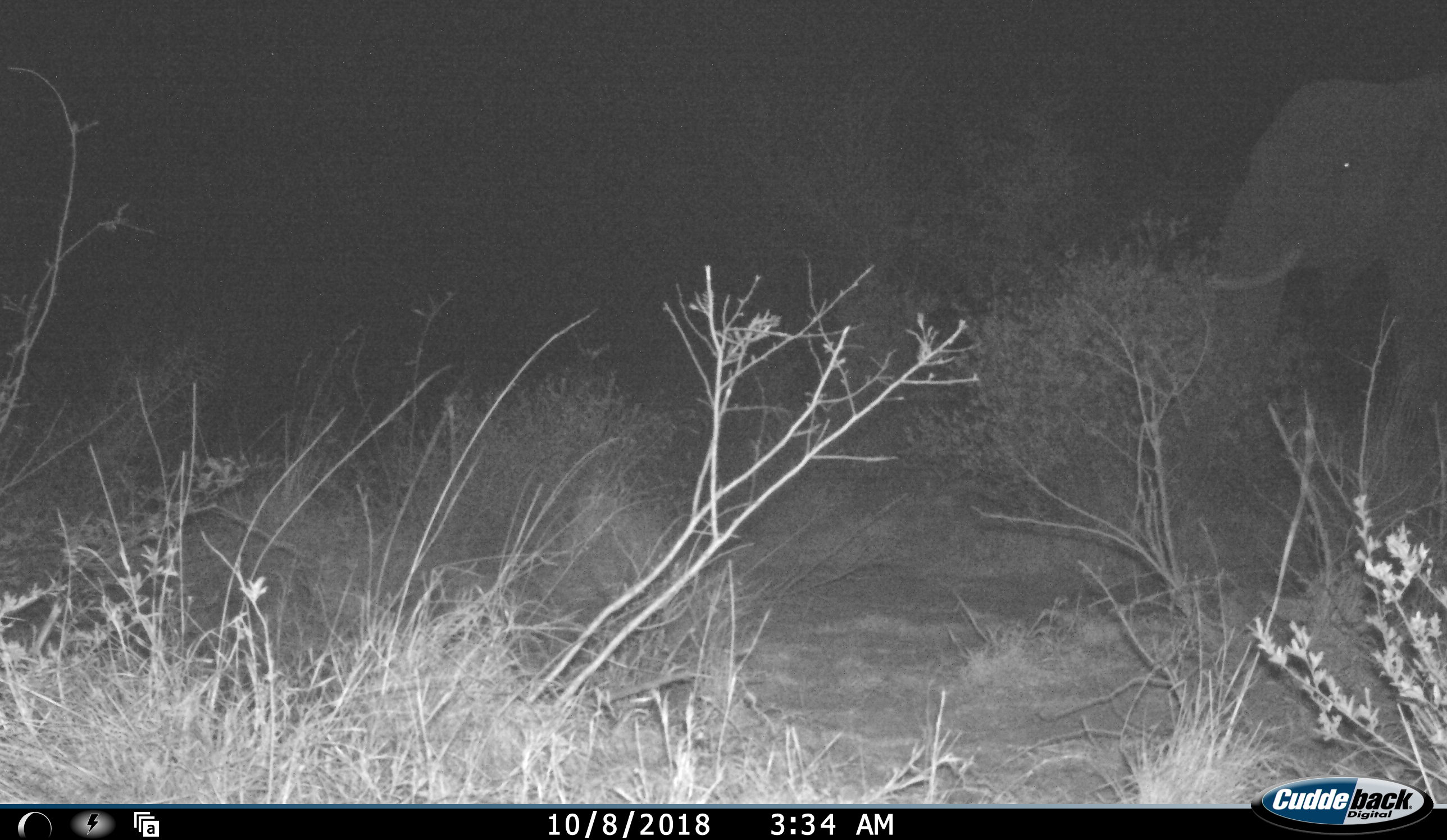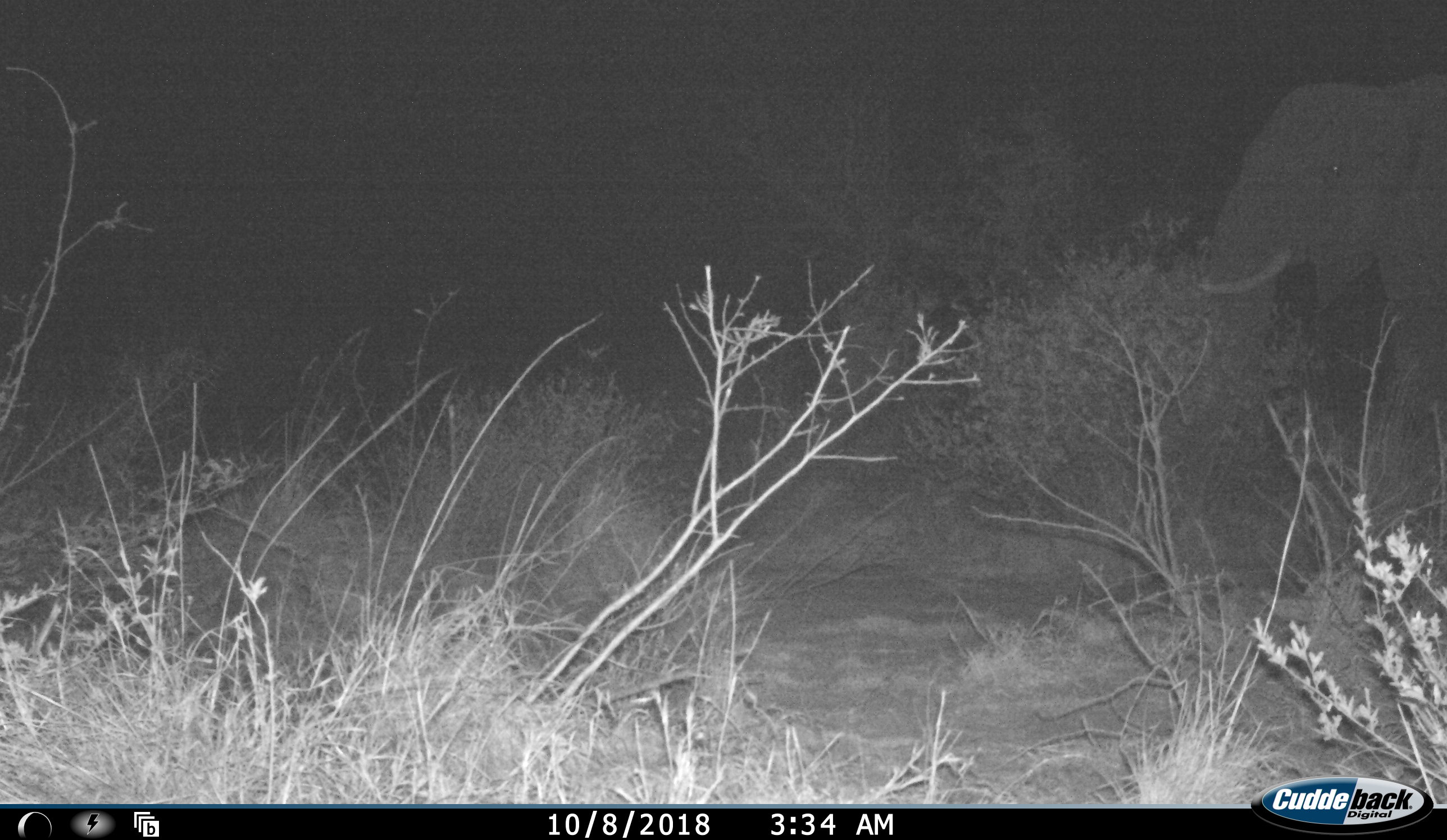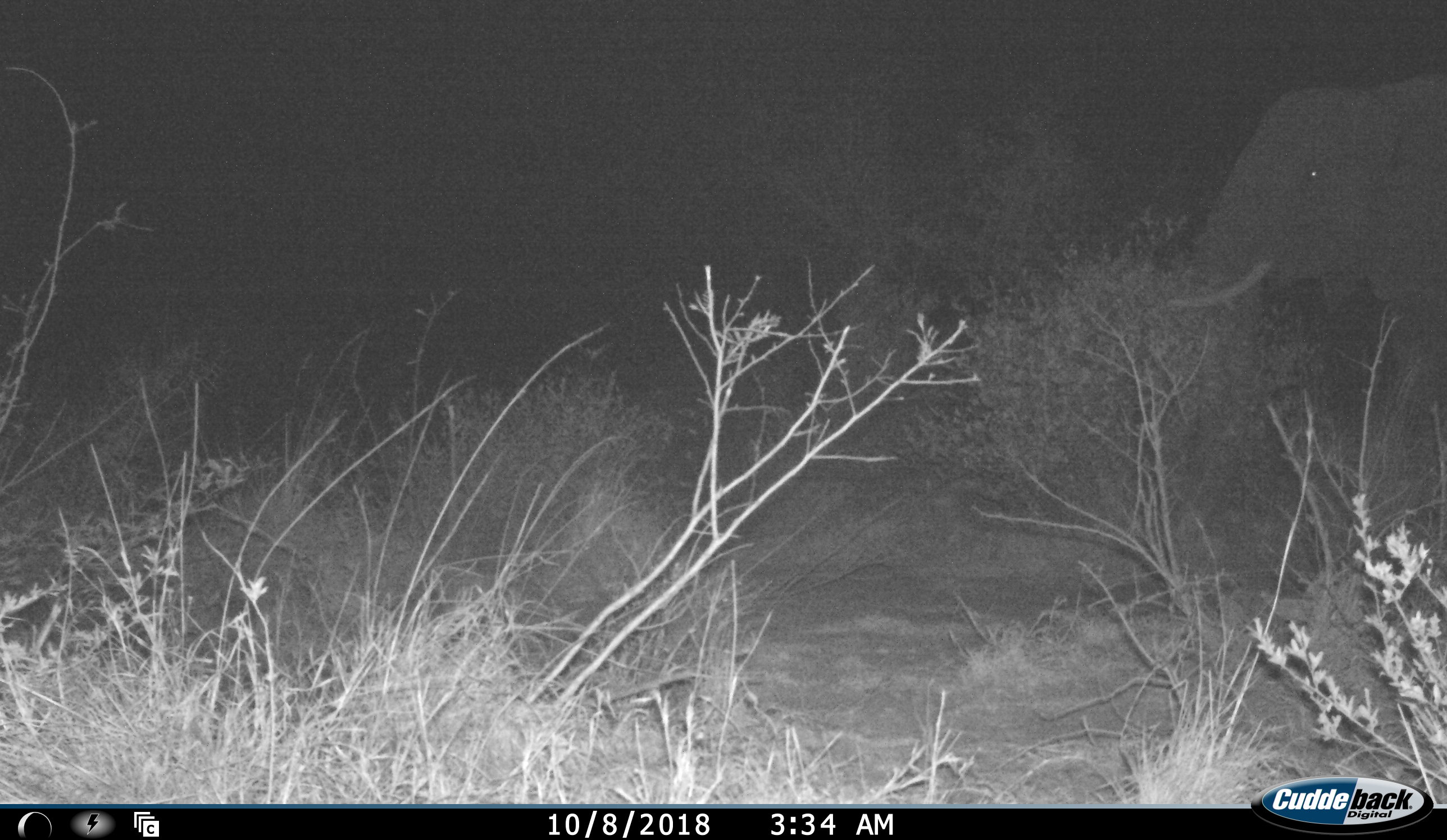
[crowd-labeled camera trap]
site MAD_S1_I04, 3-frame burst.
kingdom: Animalia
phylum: Chordata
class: Mammalia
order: Proboscidea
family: Elephantidae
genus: Loxodonta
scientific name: Loxodonta africana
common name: african bush elephant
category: elephant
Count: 1.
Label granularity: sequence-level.